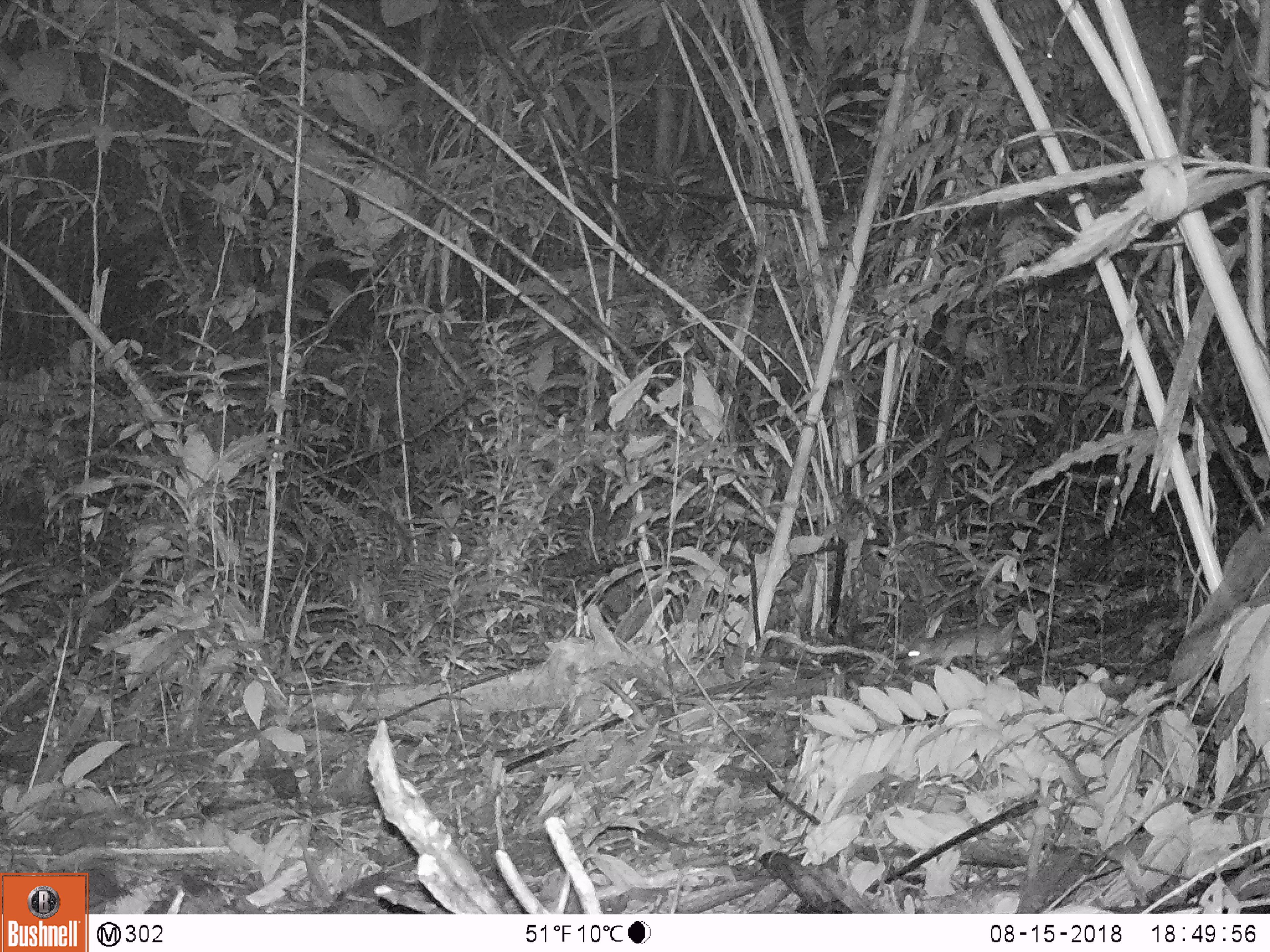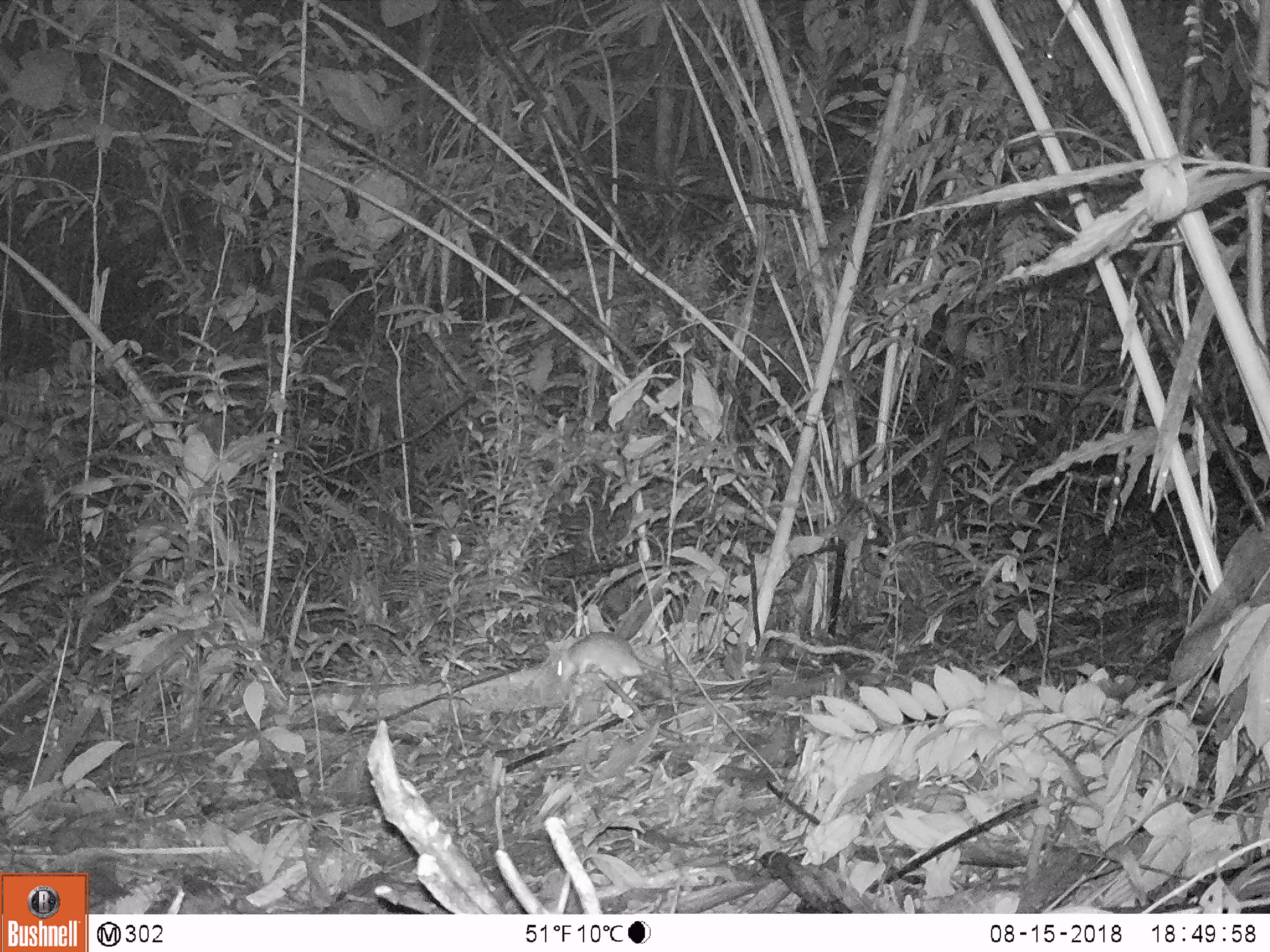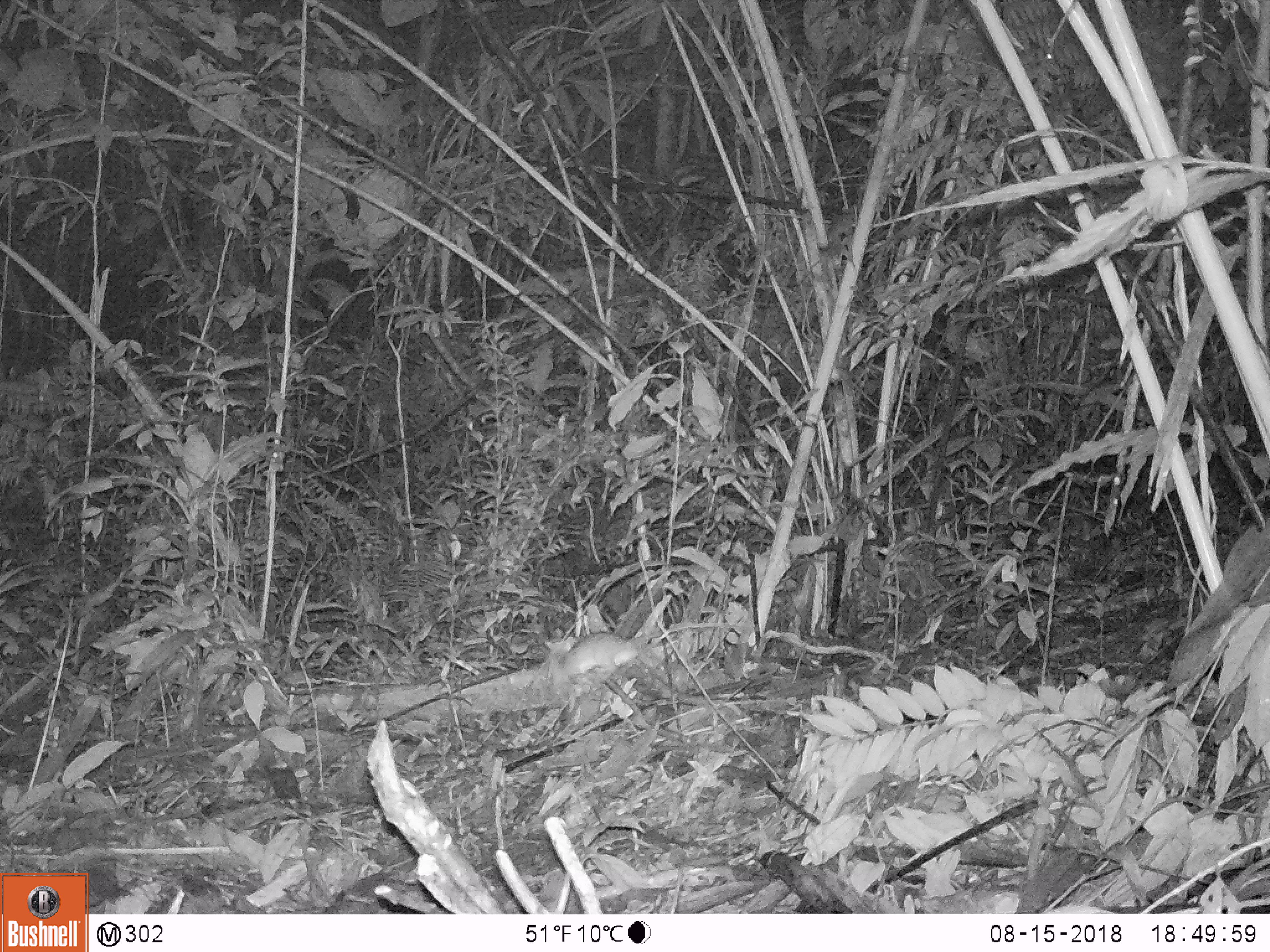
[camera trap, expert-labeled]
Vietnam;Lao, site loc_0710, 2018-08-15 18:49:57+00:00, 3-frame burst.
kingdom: Animalia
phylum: Chordata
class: Mammalia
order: Rodentia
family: Muridae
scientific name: Muridae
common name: old-world mice and rats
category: unidentified murid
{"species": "unidentified murid (old-world mice and rats) (Muridae)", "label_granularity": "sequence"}